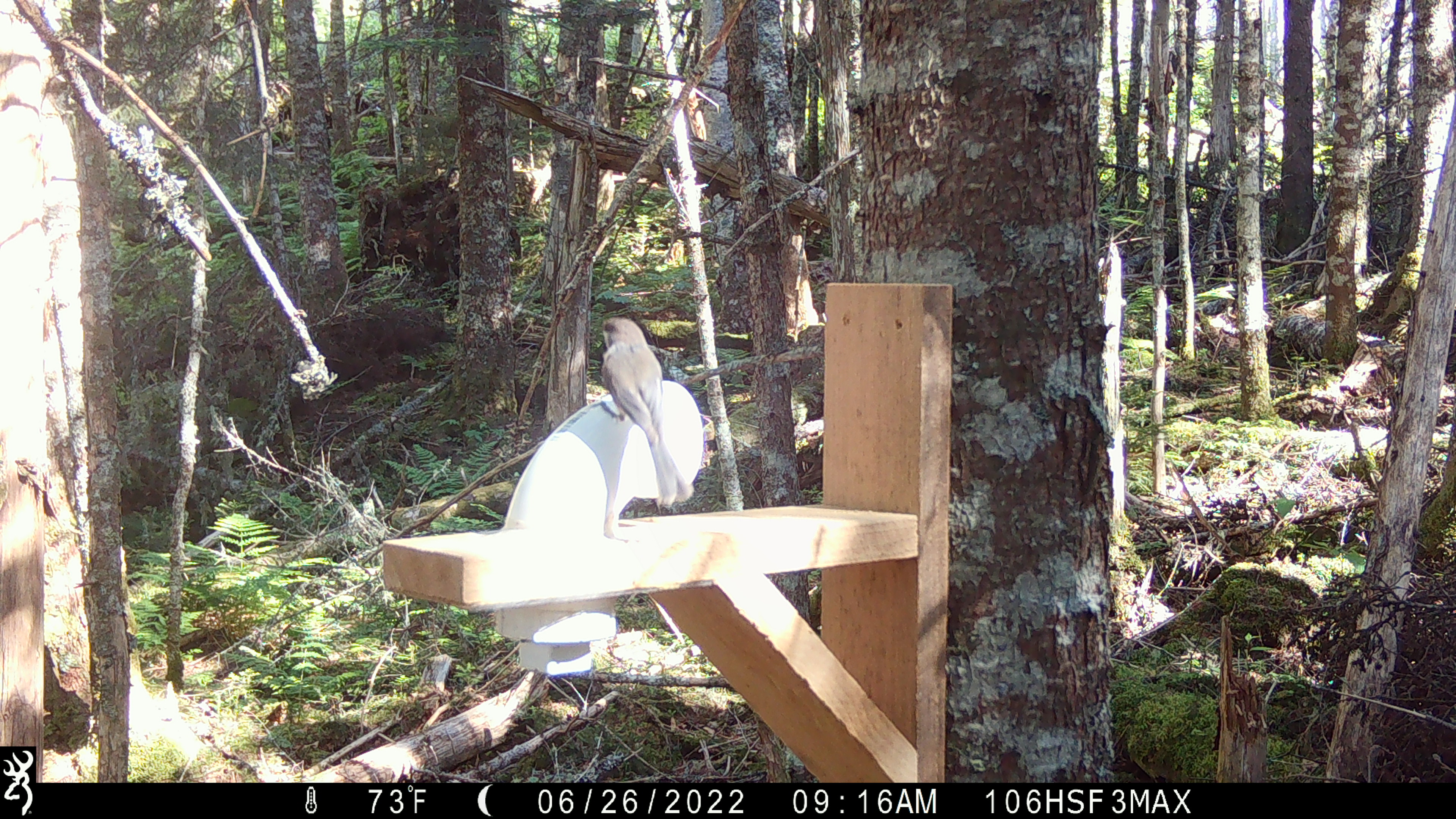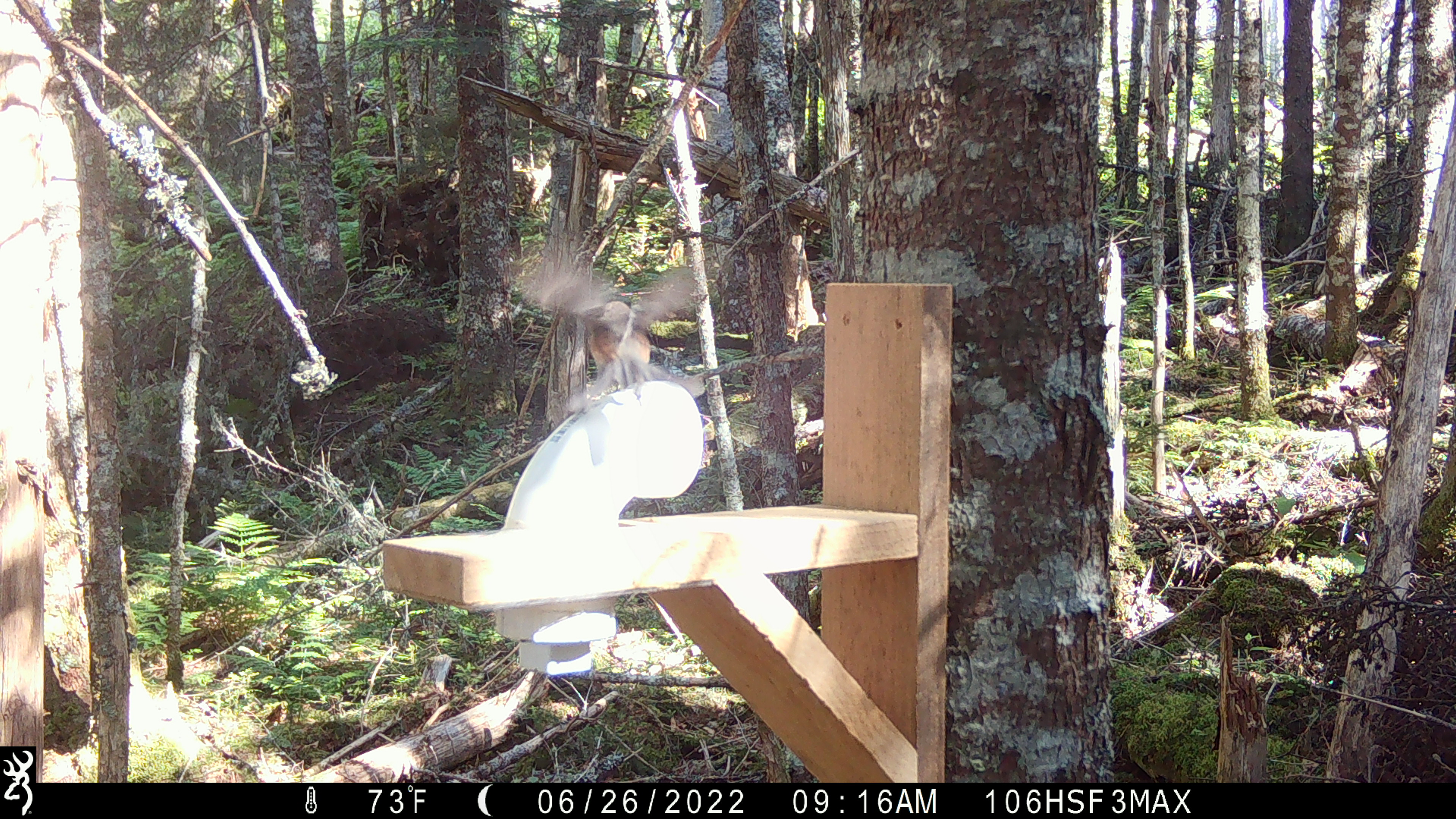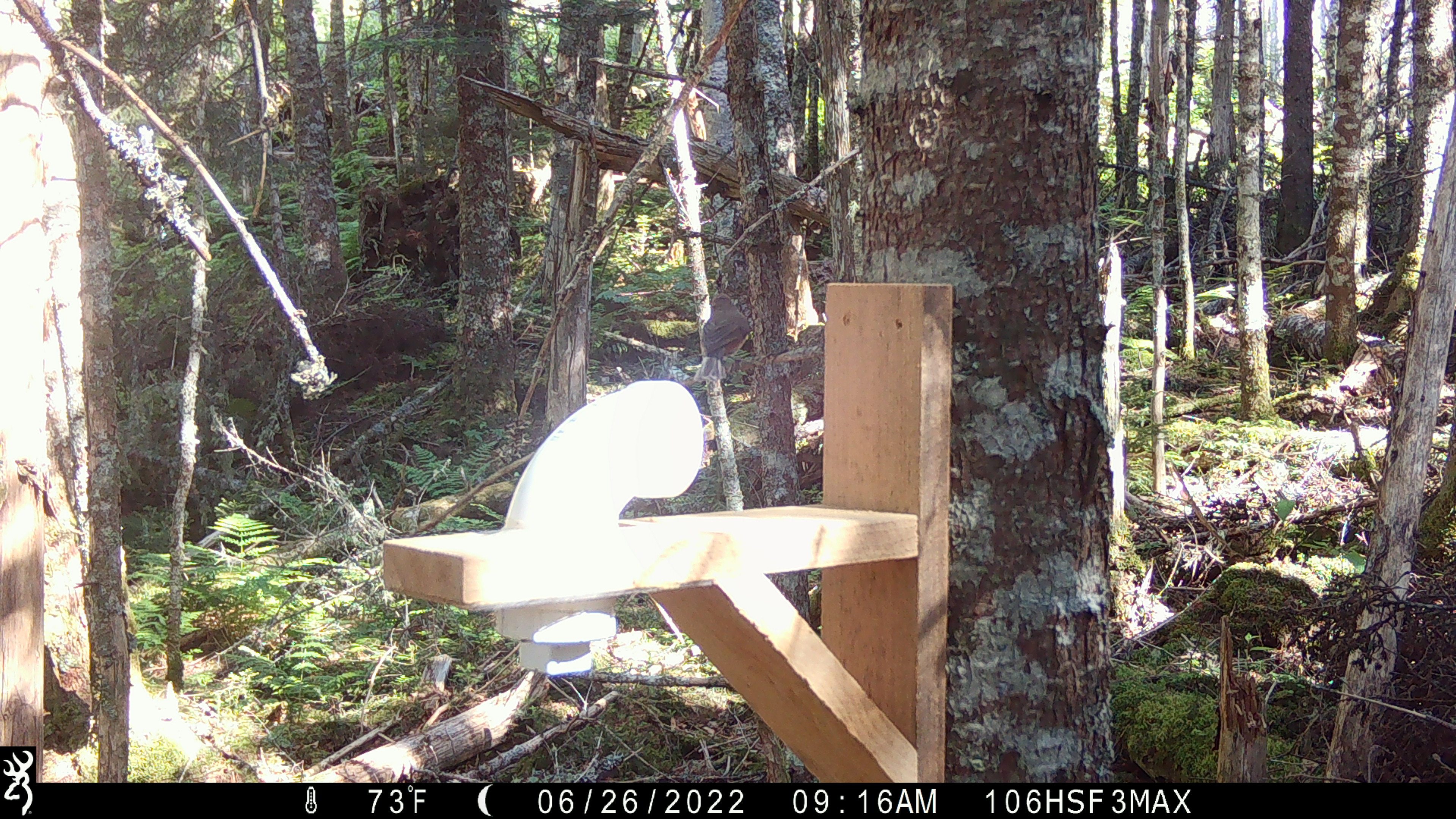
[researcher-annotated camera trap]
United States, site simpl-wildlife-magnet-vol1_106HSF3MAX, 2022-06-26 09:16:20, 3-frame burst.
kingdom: Animalia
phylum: Chordata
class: Aves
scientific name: Aves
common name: bird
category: bird sp.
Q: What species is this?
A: Bird sp. (bird) (Aves).